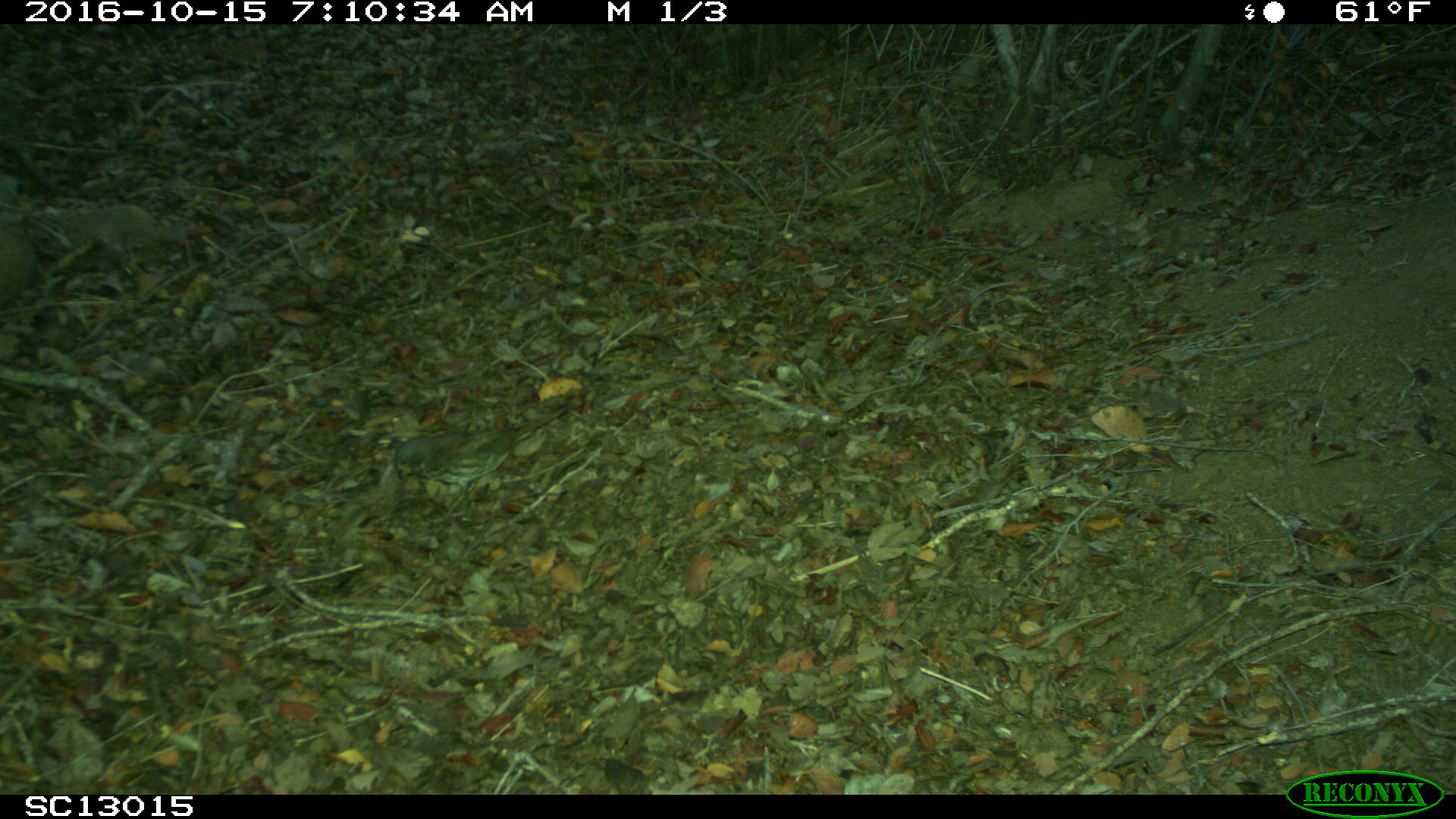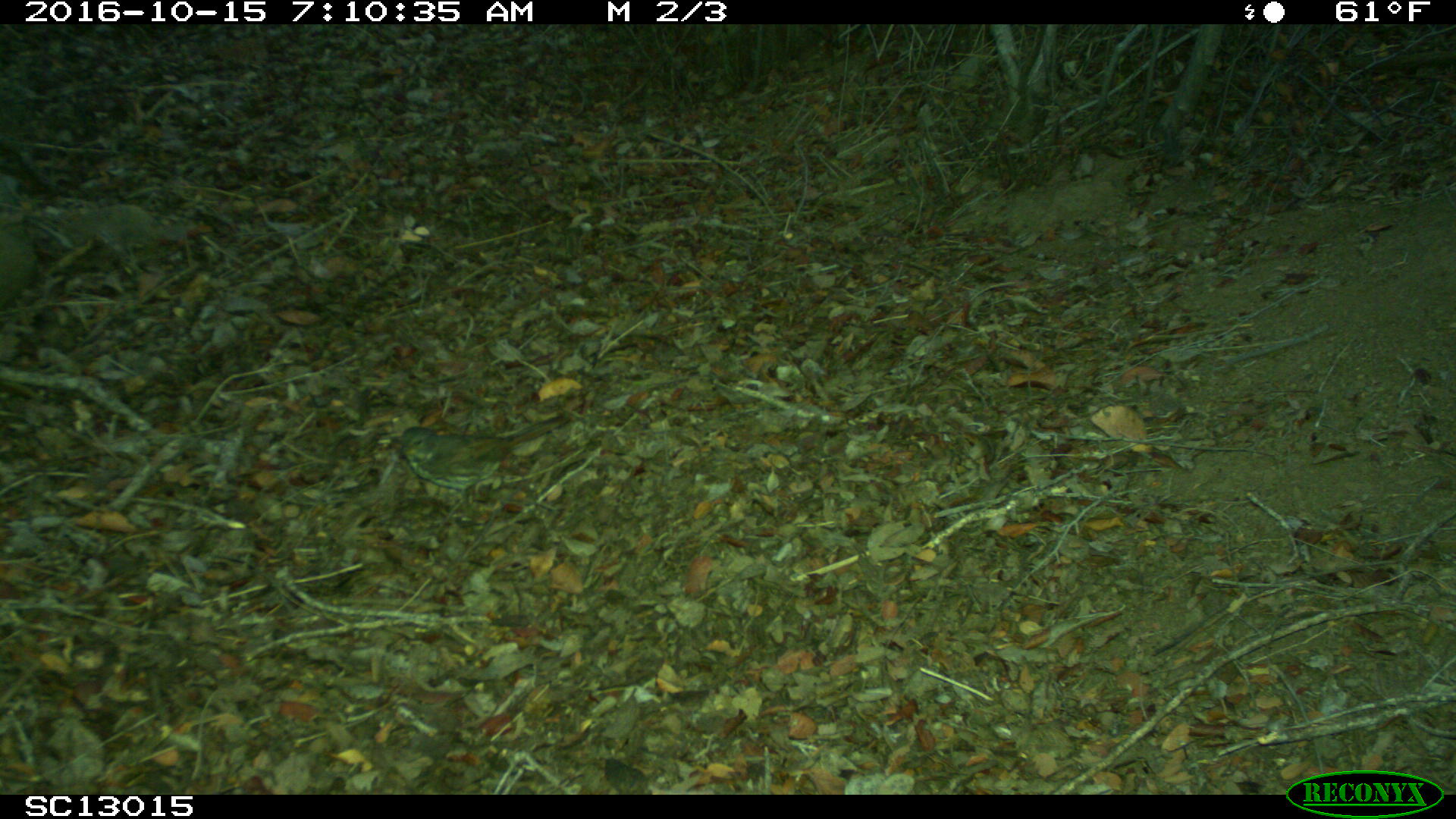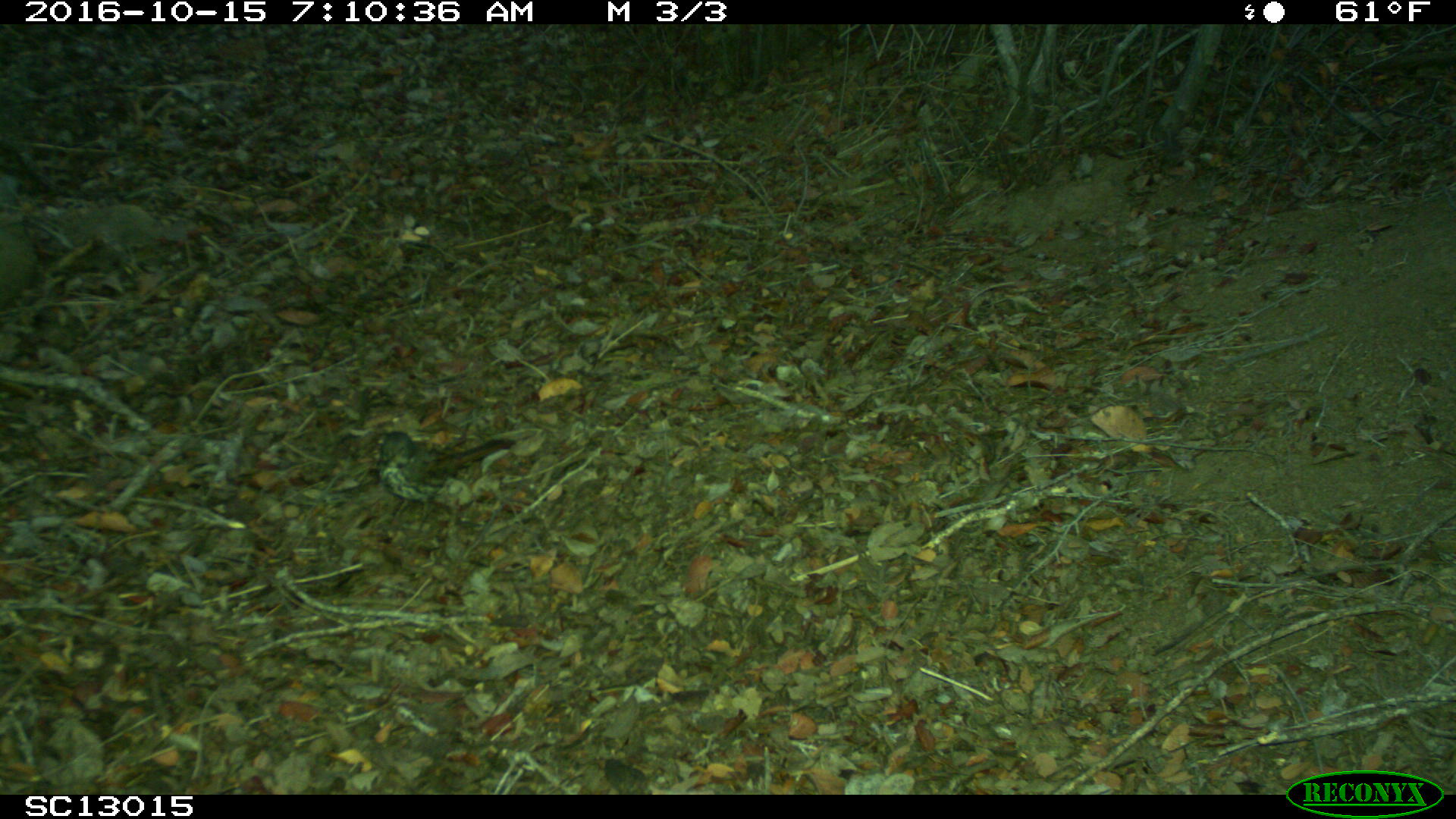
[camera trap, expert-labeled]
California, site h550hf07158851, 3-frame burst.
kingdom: Animalia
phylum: Chordata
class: Aves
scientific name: Aves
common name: bird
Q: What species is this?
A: Bird (Aves).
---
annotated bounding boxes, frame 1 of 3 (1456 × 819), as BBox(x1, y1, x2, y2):
bird: BBox(391, 400, 581, 532)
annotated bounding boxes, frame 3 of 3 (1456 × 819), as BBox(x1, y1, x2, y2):
bird: BBox(375, 430, 515, 550)